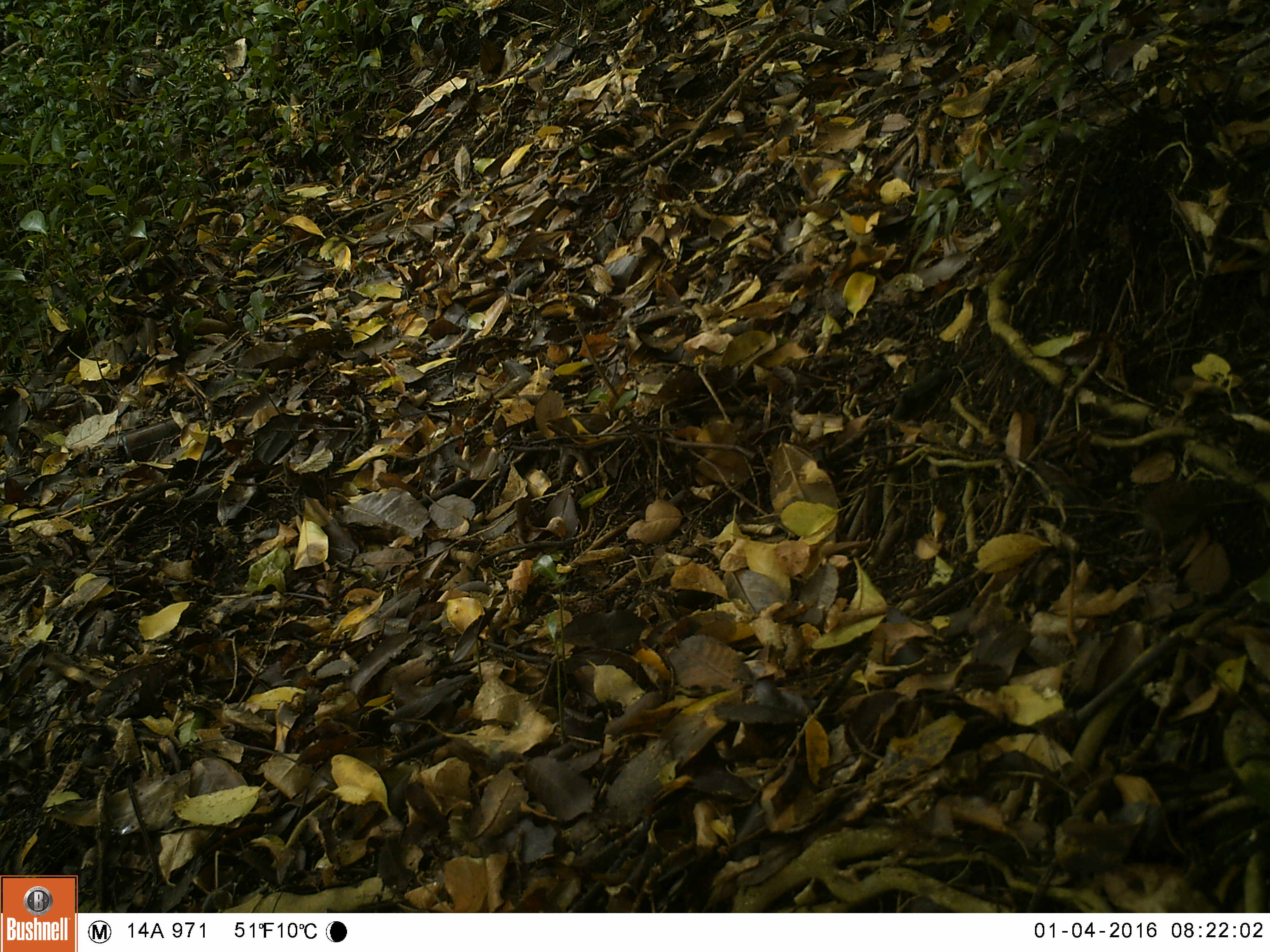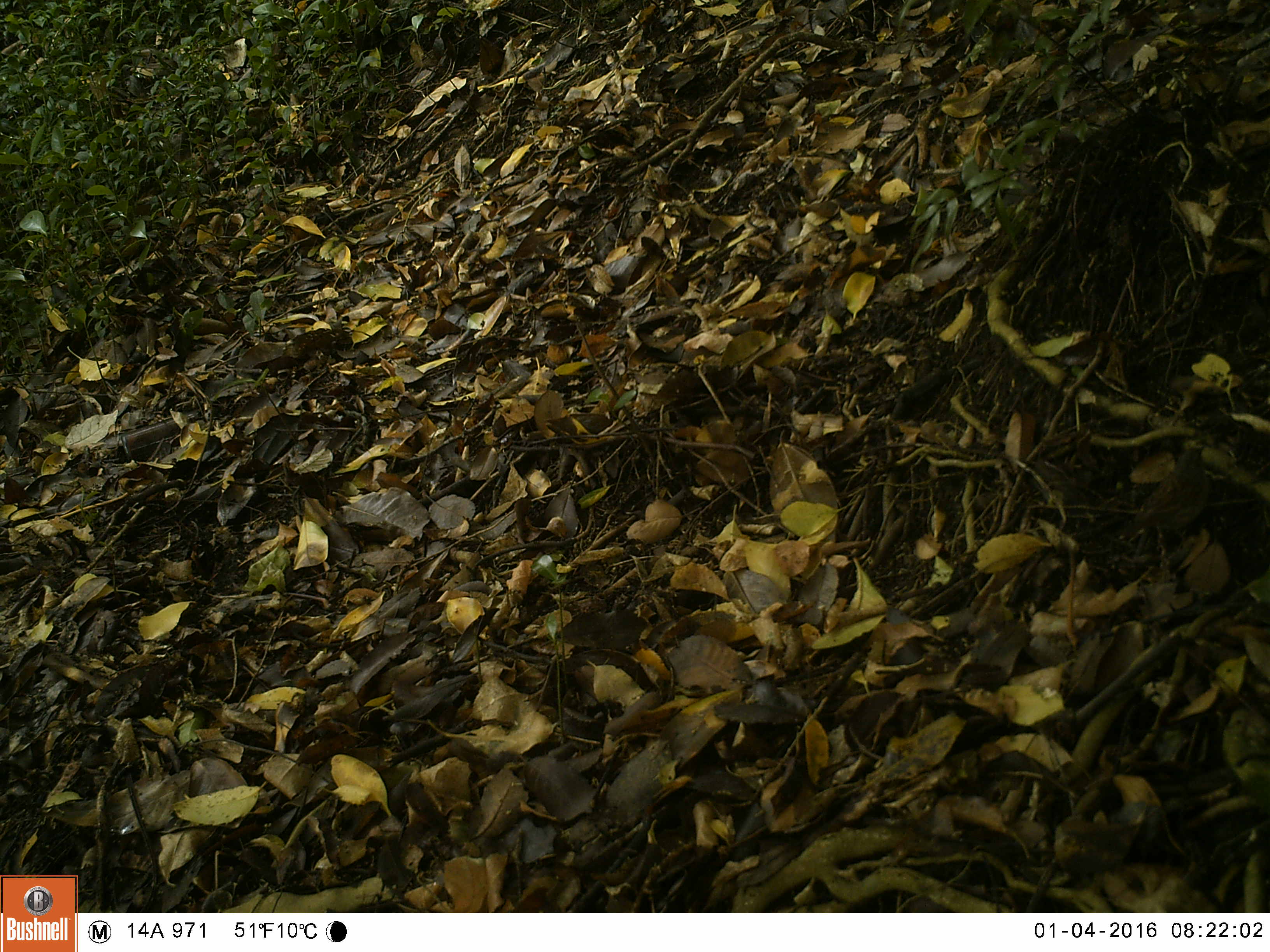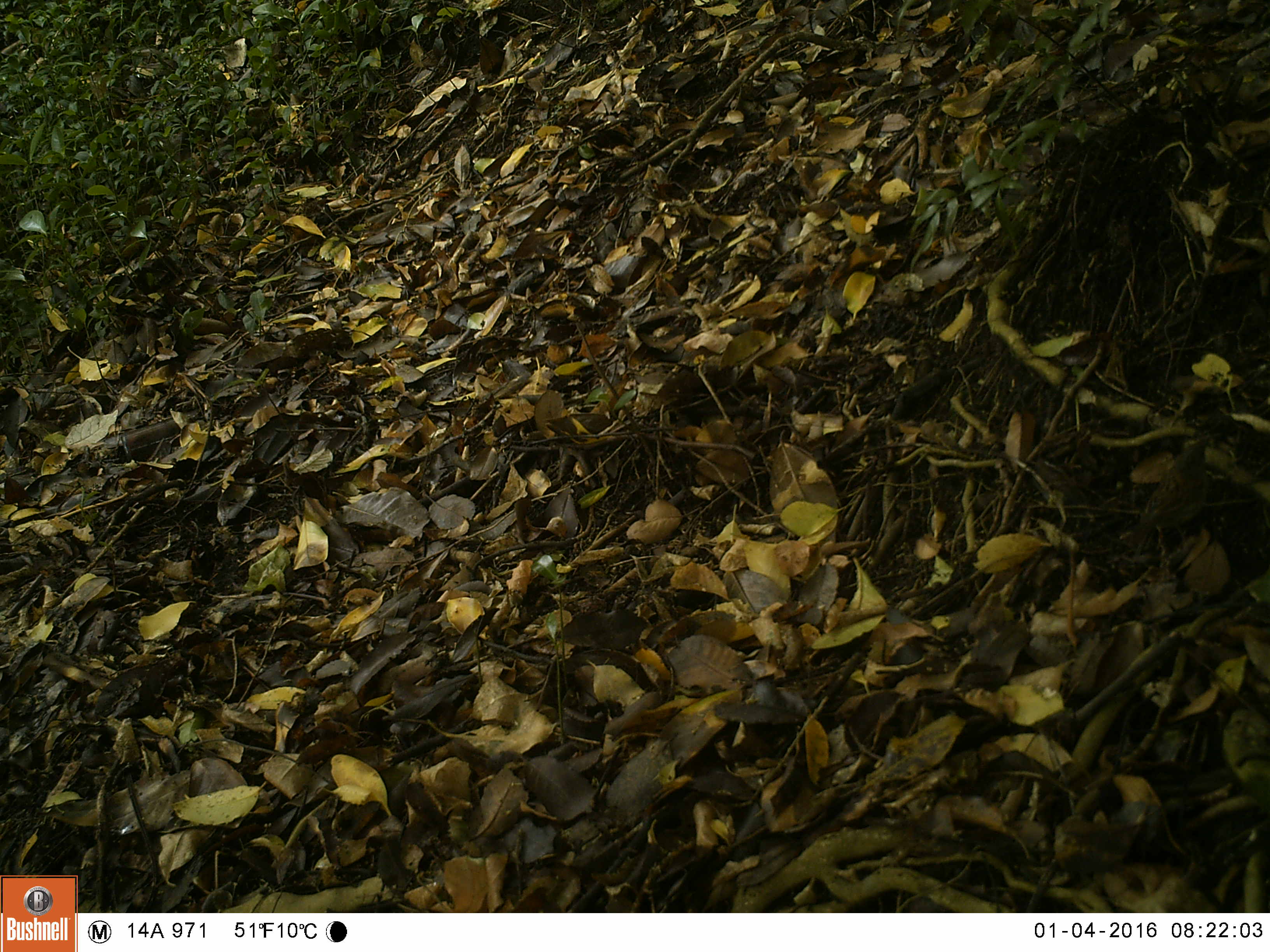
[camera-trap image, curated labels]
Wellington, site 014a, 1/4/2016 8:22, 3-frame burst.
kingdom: Animalia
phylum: Chordata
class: Aves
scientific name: Aves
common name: bird